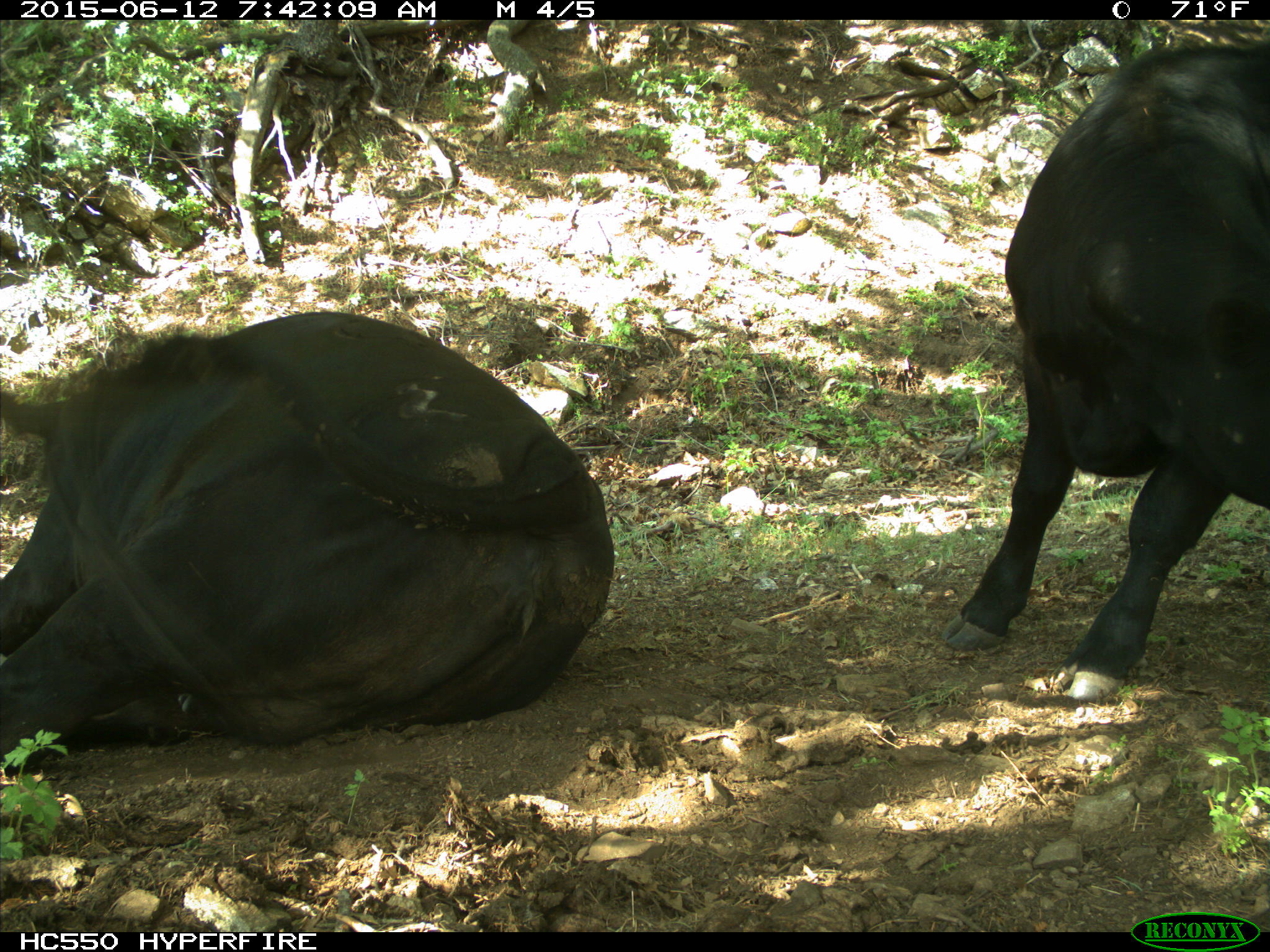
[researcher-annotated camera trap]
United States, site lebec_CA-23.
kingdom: Animalia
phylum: Chordata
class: Mammalia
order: Artiodactyla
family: Bovidae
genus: Bos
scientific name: Bos taurus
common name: domestic cow